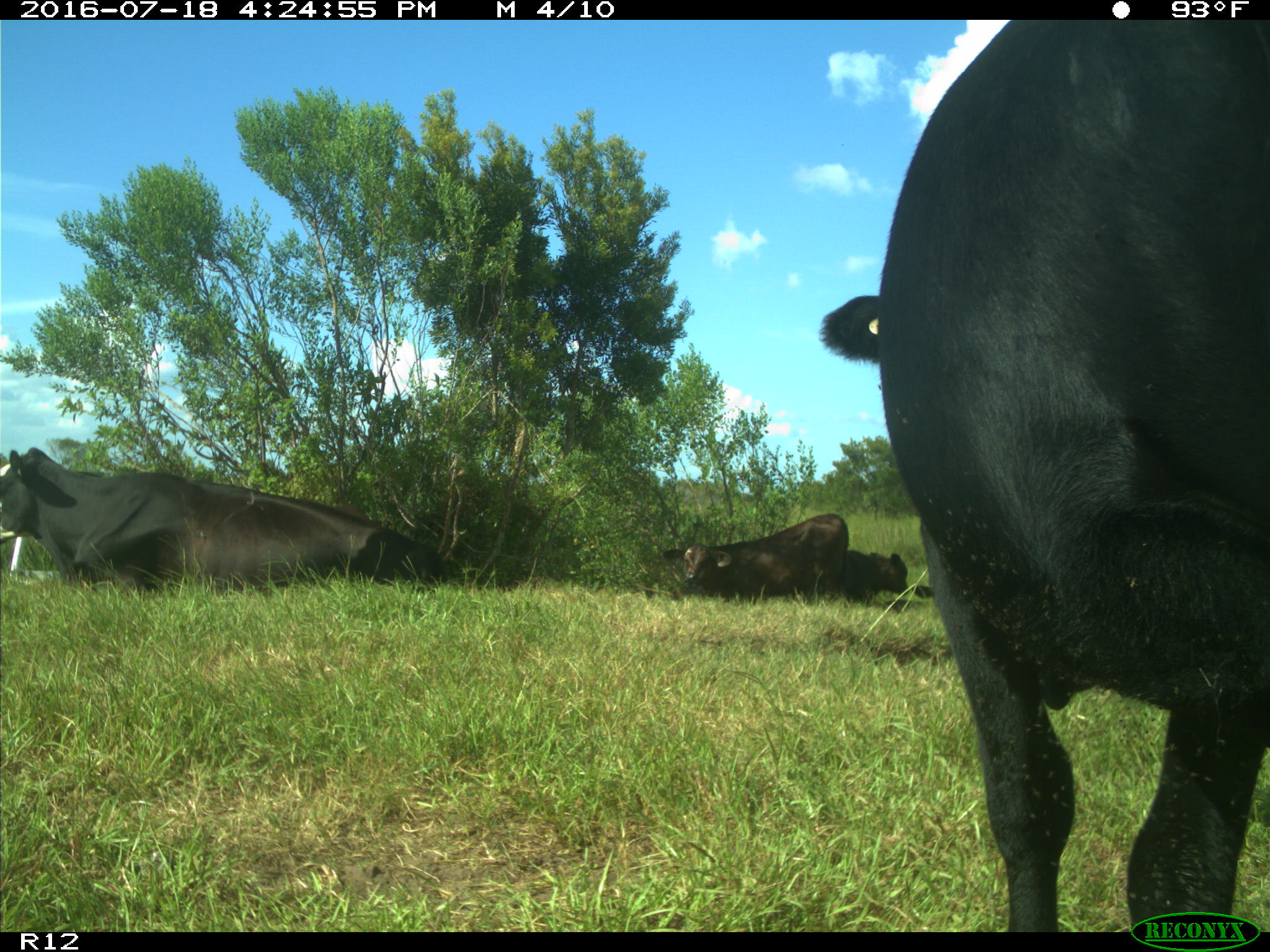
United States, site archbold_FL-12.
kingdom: Animalia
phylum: Chordata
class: Mammalia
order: Artiodactyla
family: Bovidae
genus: Bos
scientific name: Bos taurus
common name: domestic cow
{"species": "Bos taurus (domestic cow)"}